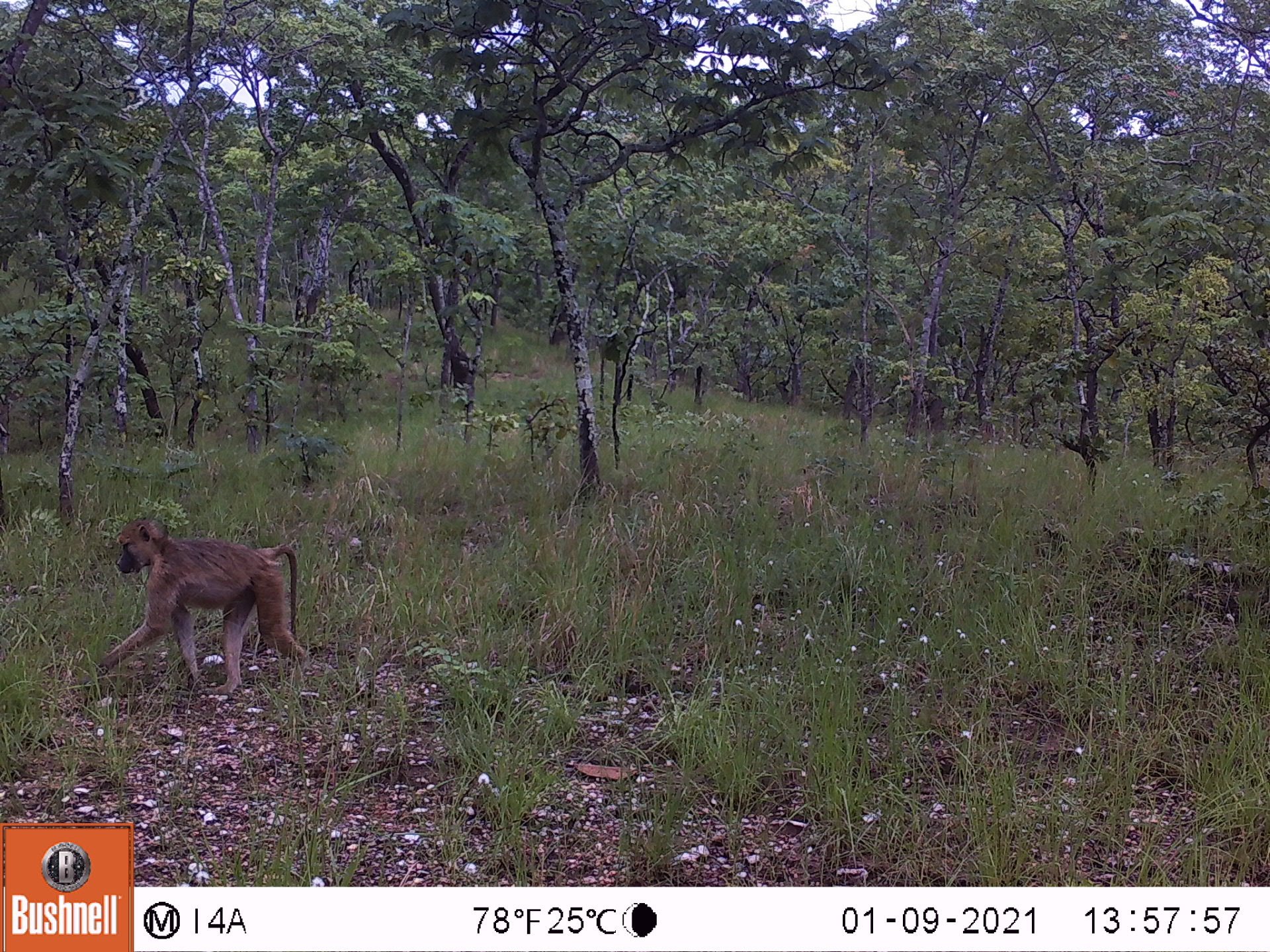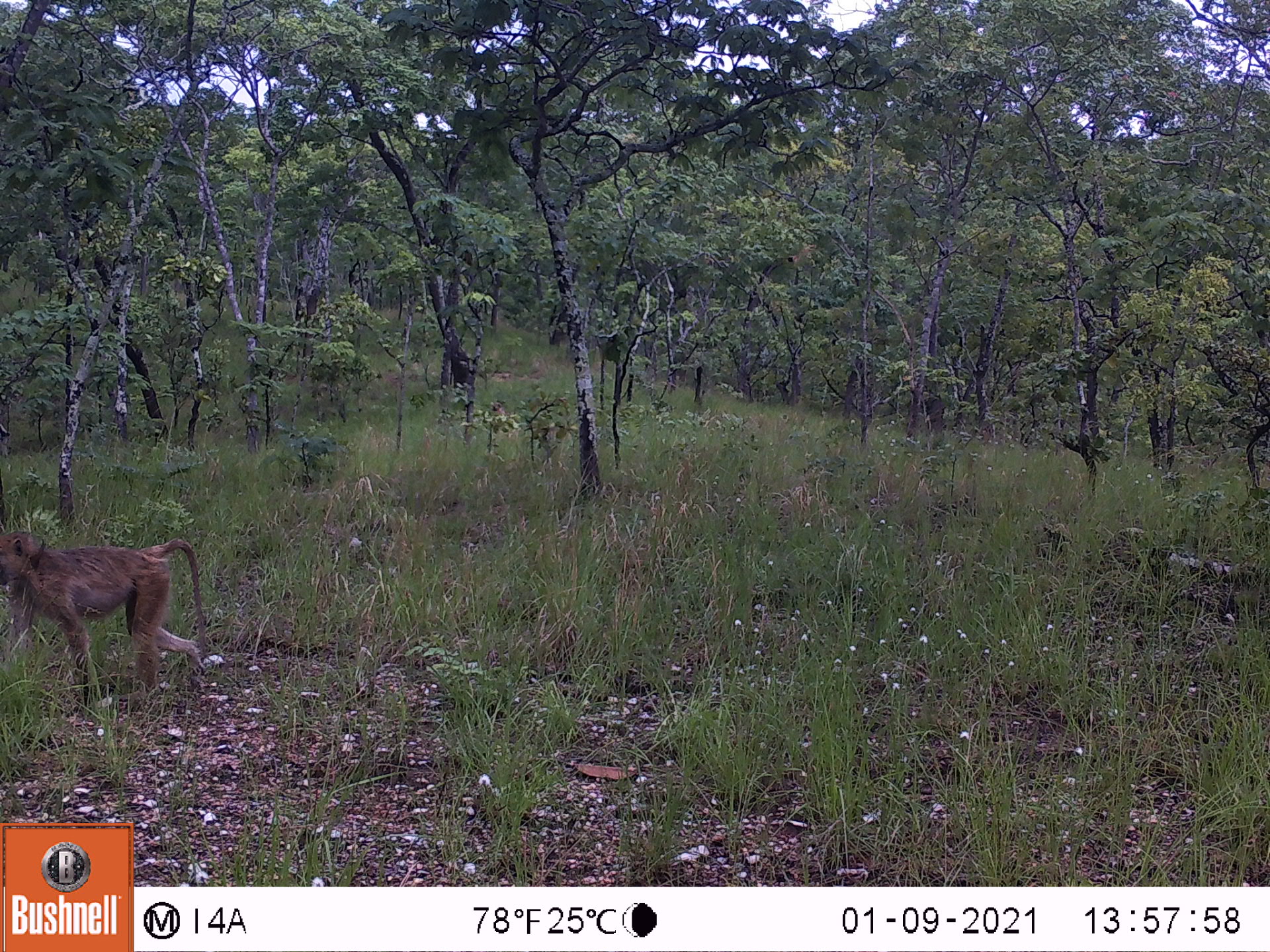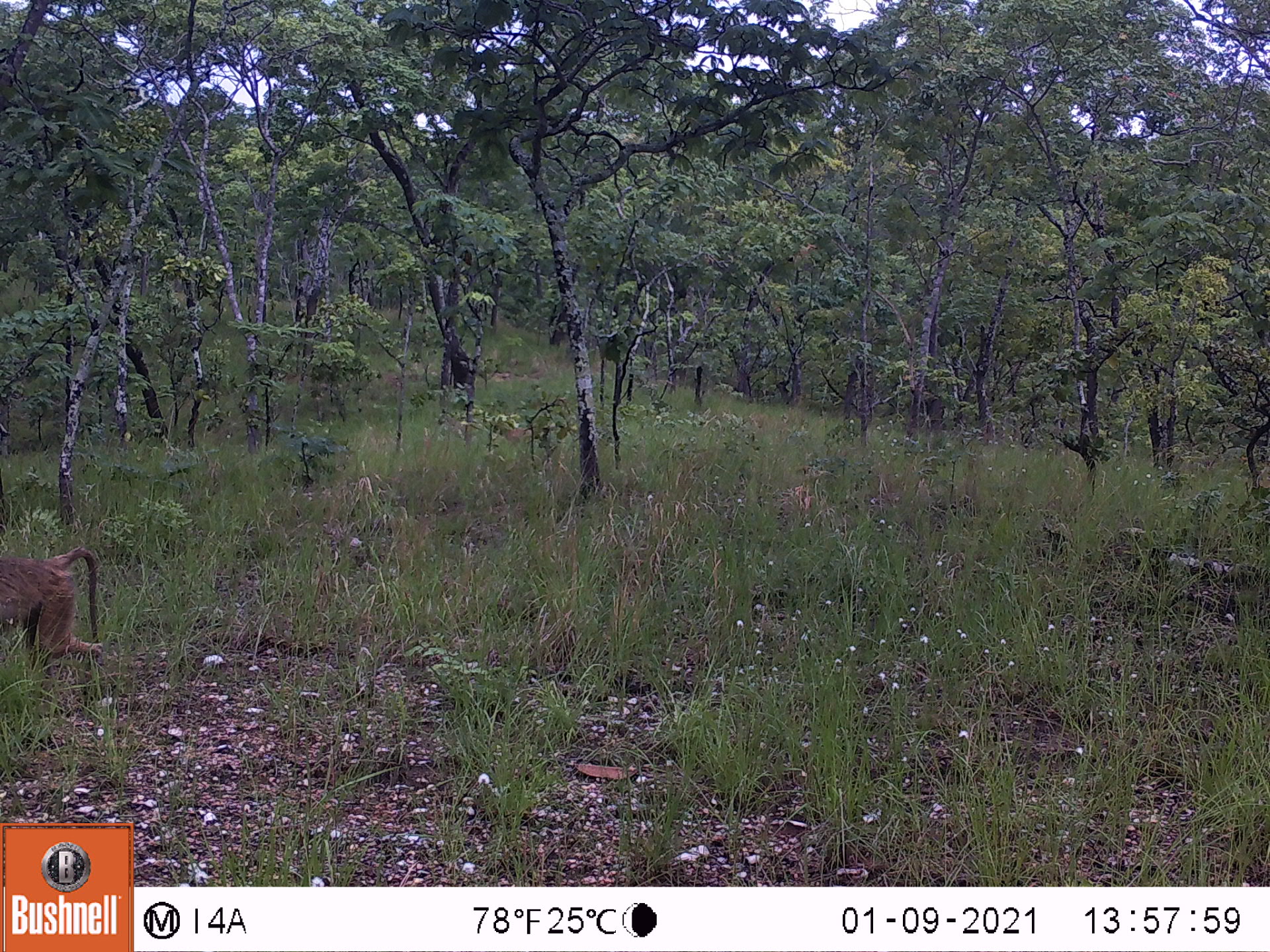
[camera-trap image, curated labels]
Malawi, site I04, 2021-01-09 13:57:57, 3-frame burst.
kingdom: Animalia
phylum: Chordata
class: Mammalia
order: Primates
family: Cercopithecidae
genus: Papio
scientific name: Papio cynocephalus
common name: yellow baboon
Yellow baboon (Papio cynocephalus), count 1.